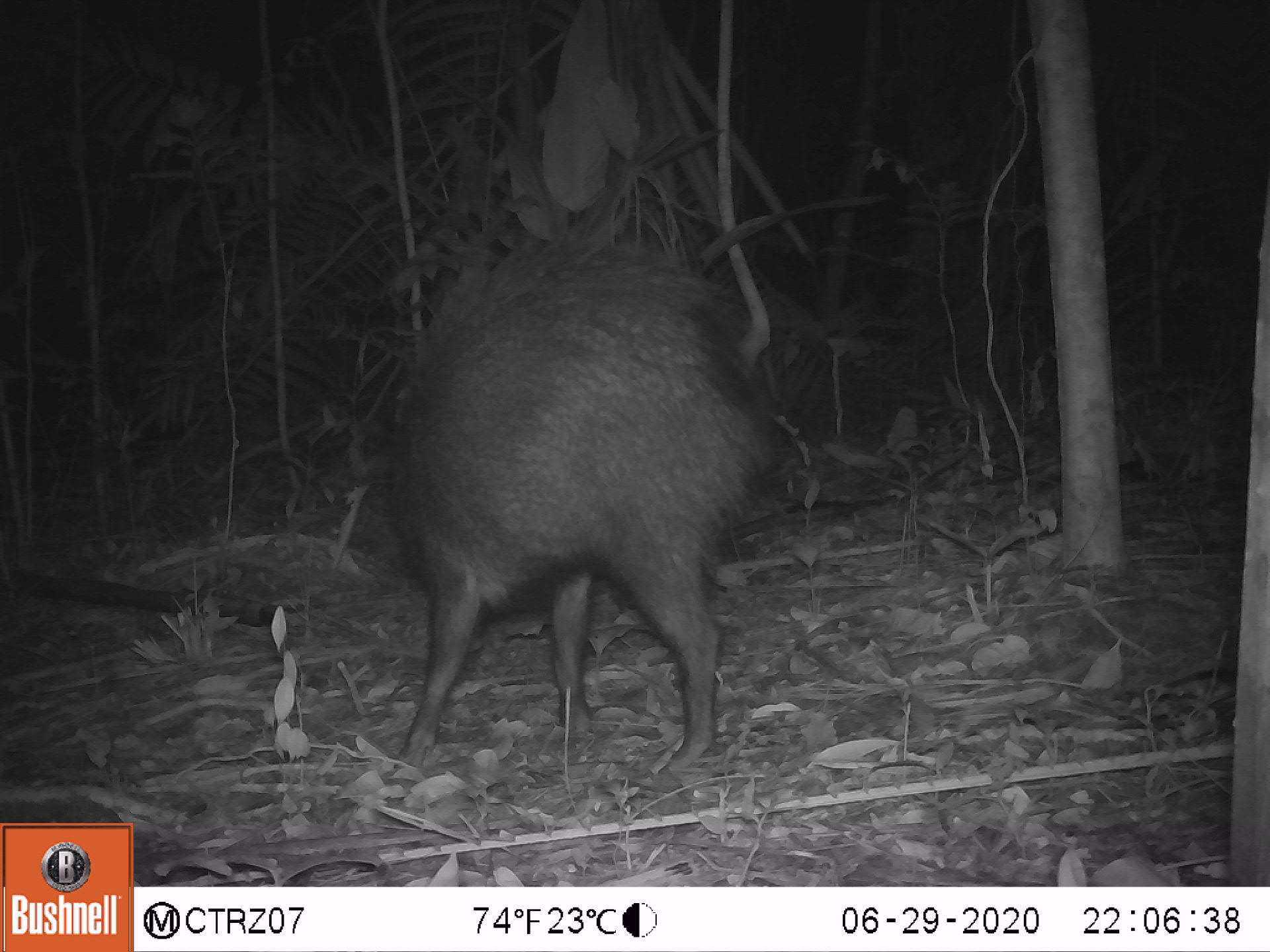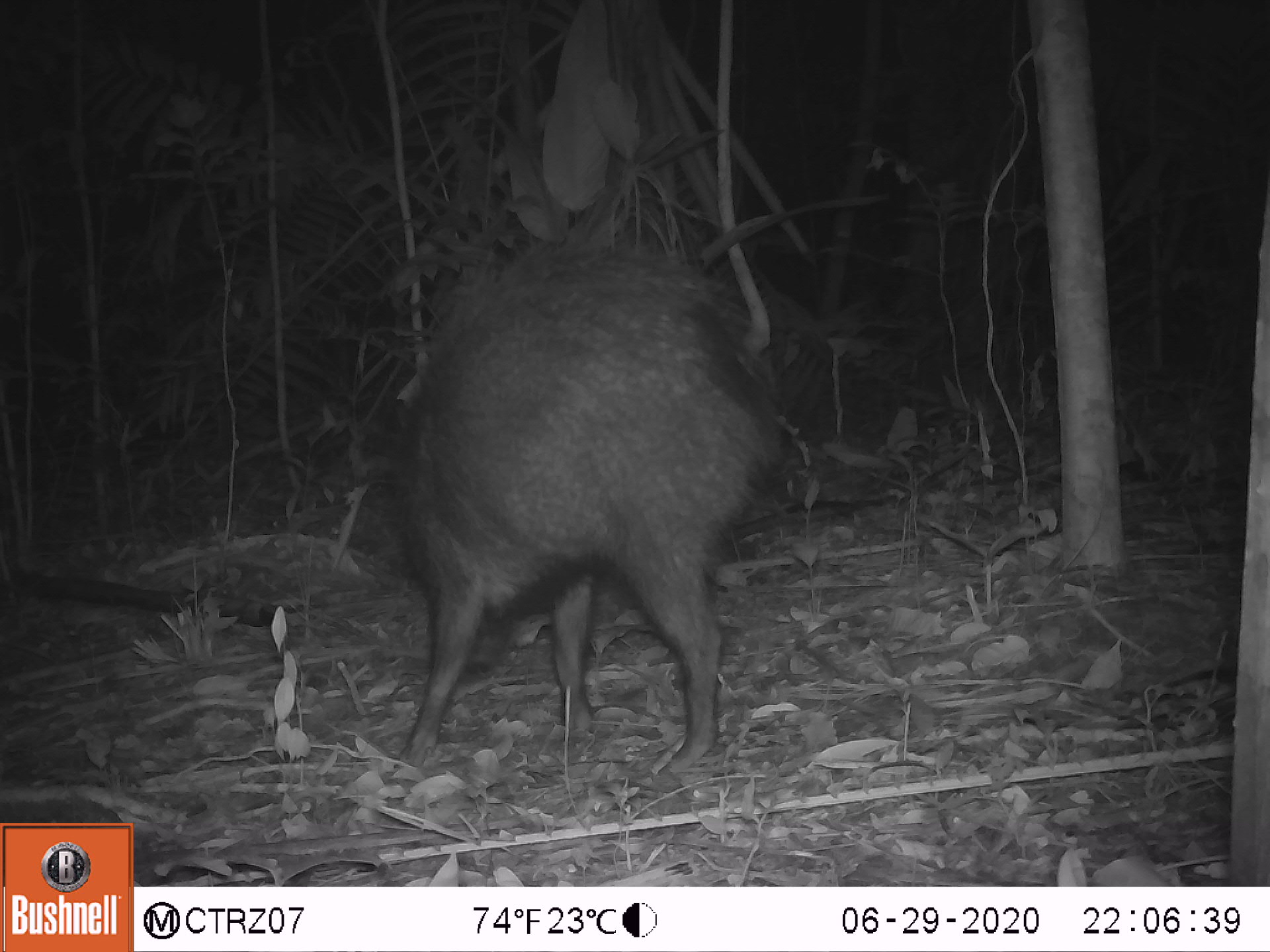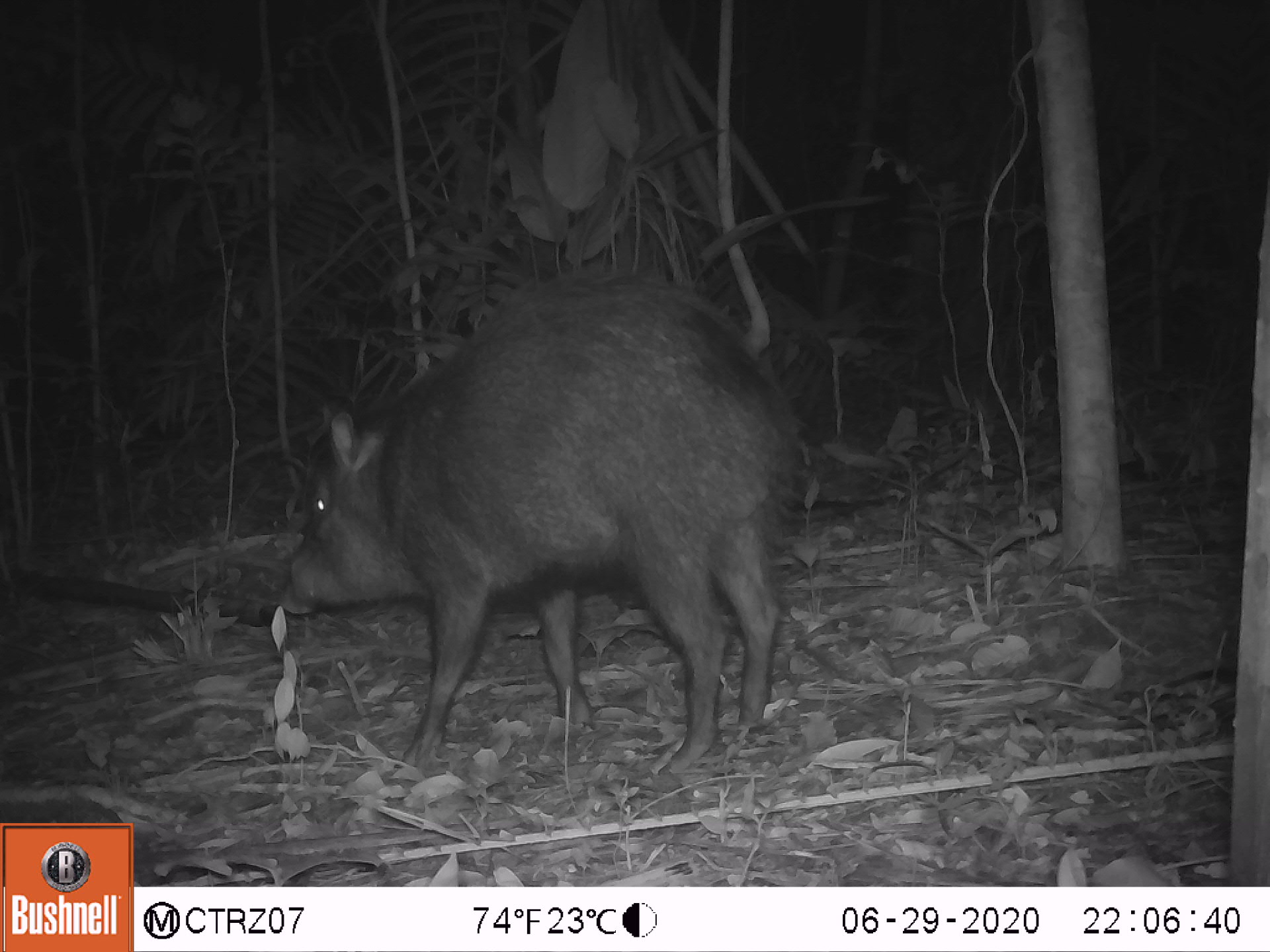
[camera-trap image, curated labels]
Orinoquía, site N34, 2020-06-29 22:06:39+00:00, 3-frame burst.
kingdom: Animalia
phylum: Chordata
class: Mammalia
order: Artiodactyla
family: Tayassuidae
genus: Pecari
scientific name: Pecari tajacu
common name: collared peccary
Collared peccary (Pecari tajacu).